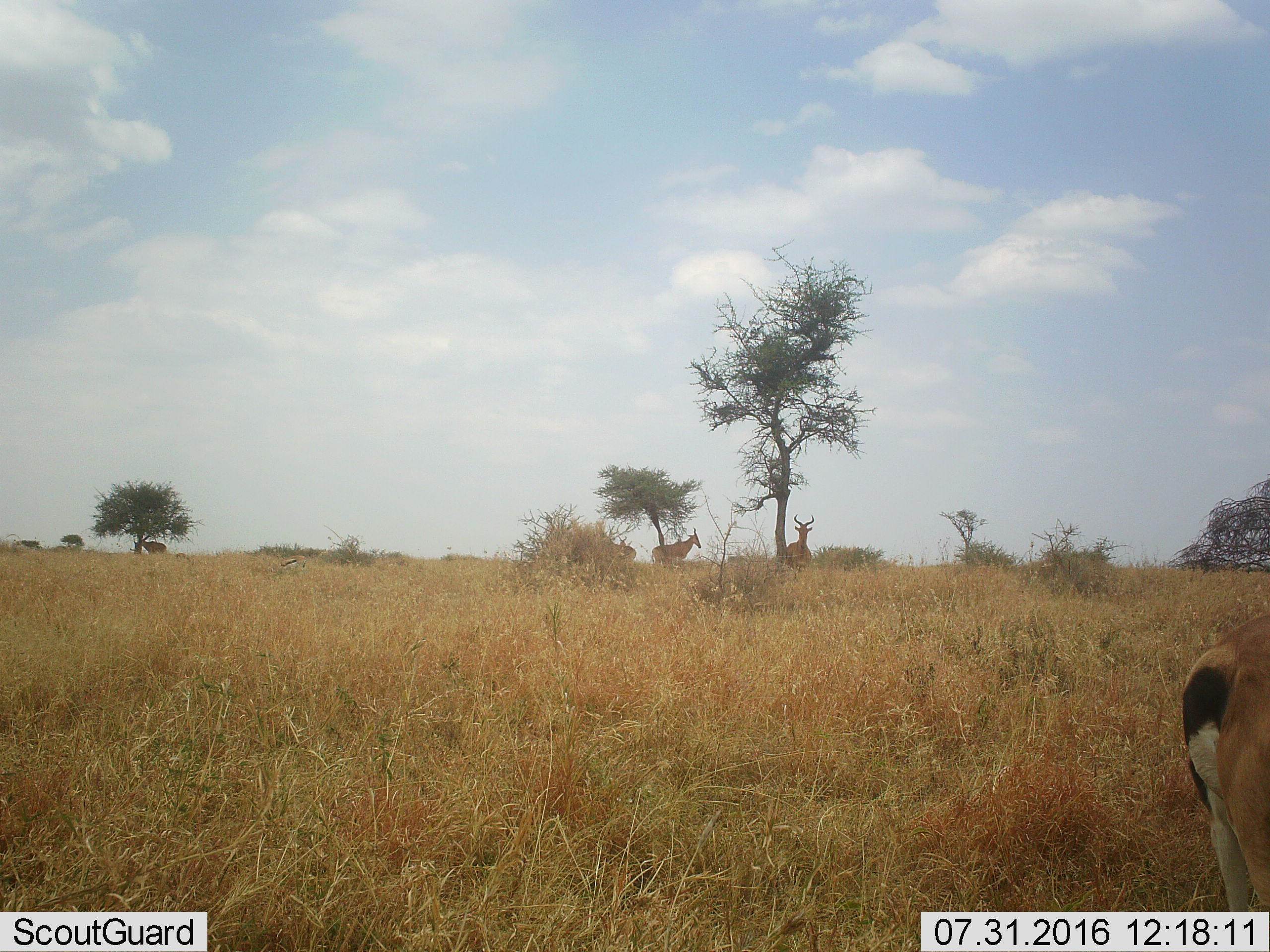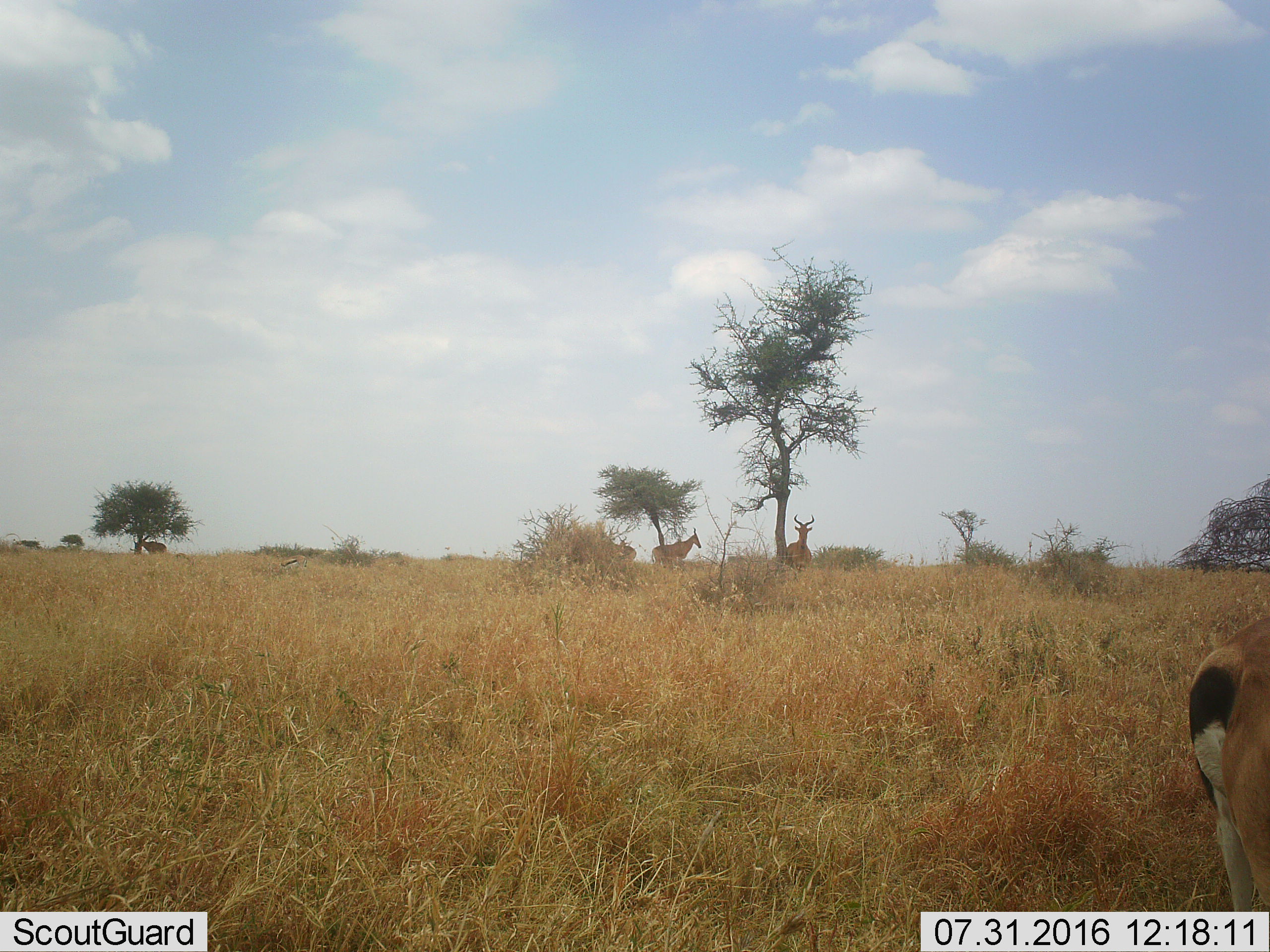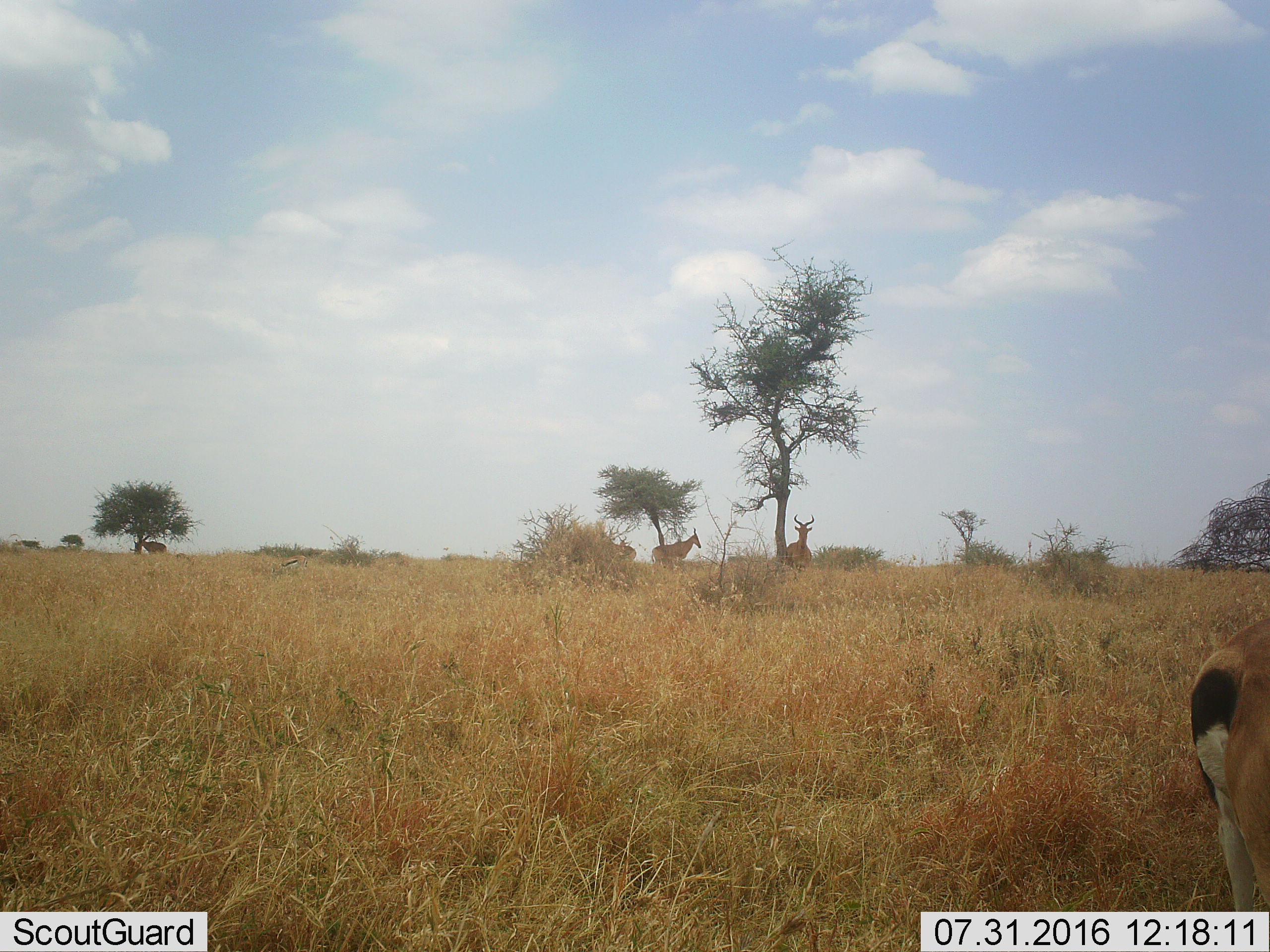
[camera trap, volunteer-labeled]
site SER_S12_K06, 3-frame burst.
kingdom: Animalia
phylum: Chordata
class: Mammalia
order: Artiodactyla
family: Bovidae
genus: Eudorcas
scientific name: Eudorcas thomsonii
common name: thomson's gazelle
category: gazellethomsons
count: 2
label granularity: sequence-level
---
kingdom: Animalia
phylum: Chordata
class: Mammalia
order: Artiodactyla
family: Bovidae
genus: Alcelaphus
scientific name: Alcelaphus buselaphus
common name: hartebeest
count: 4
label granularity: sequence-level